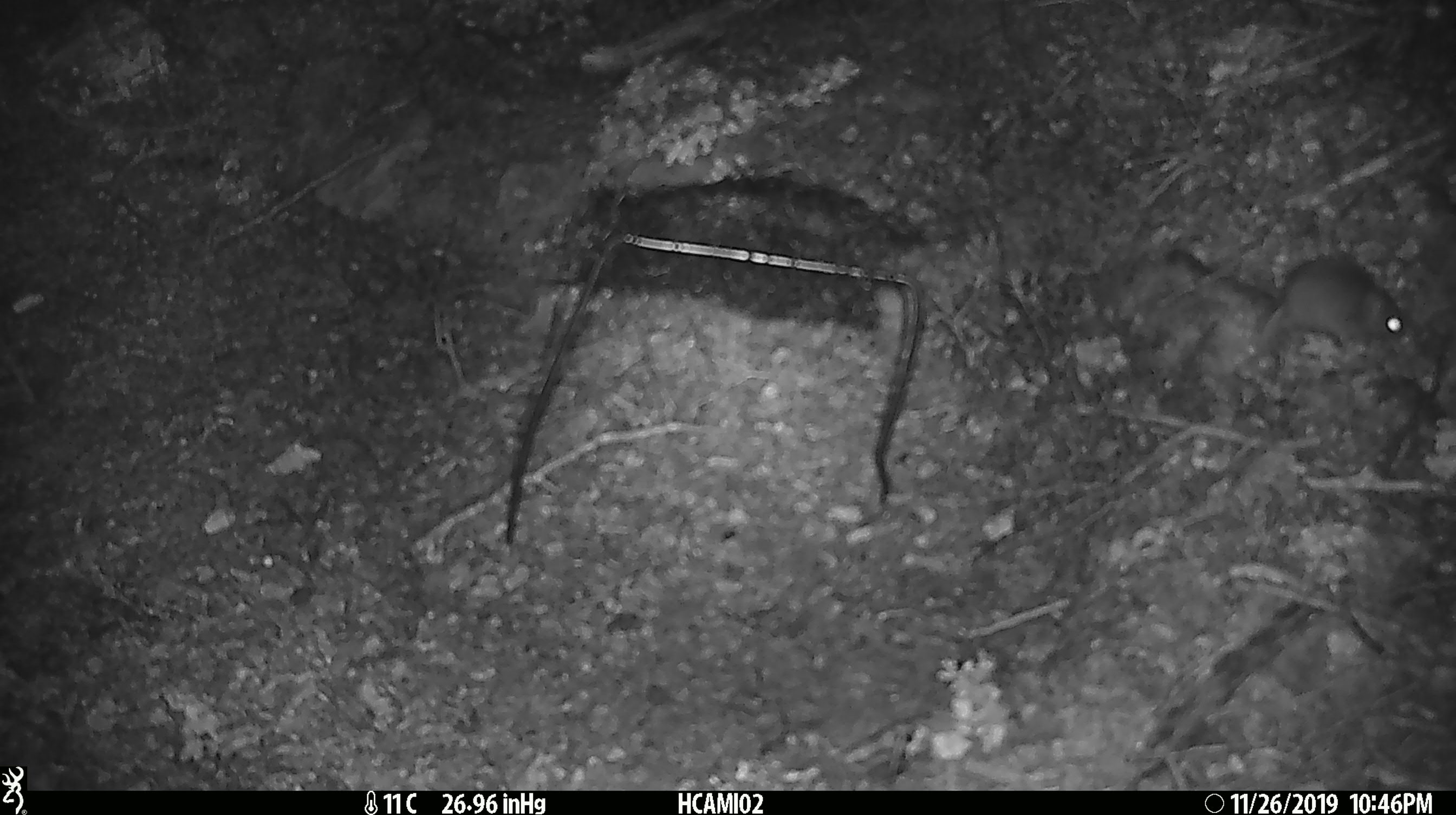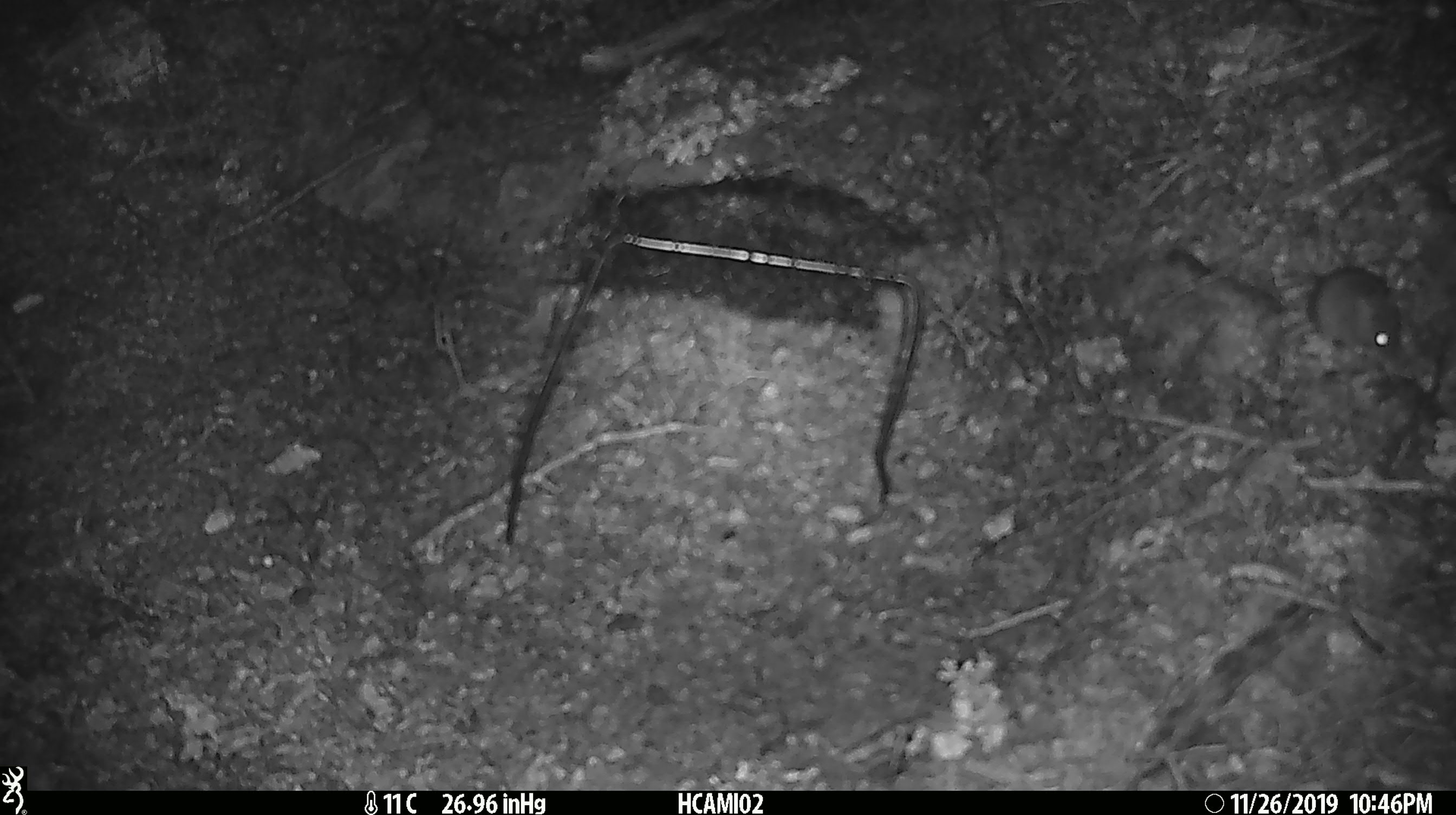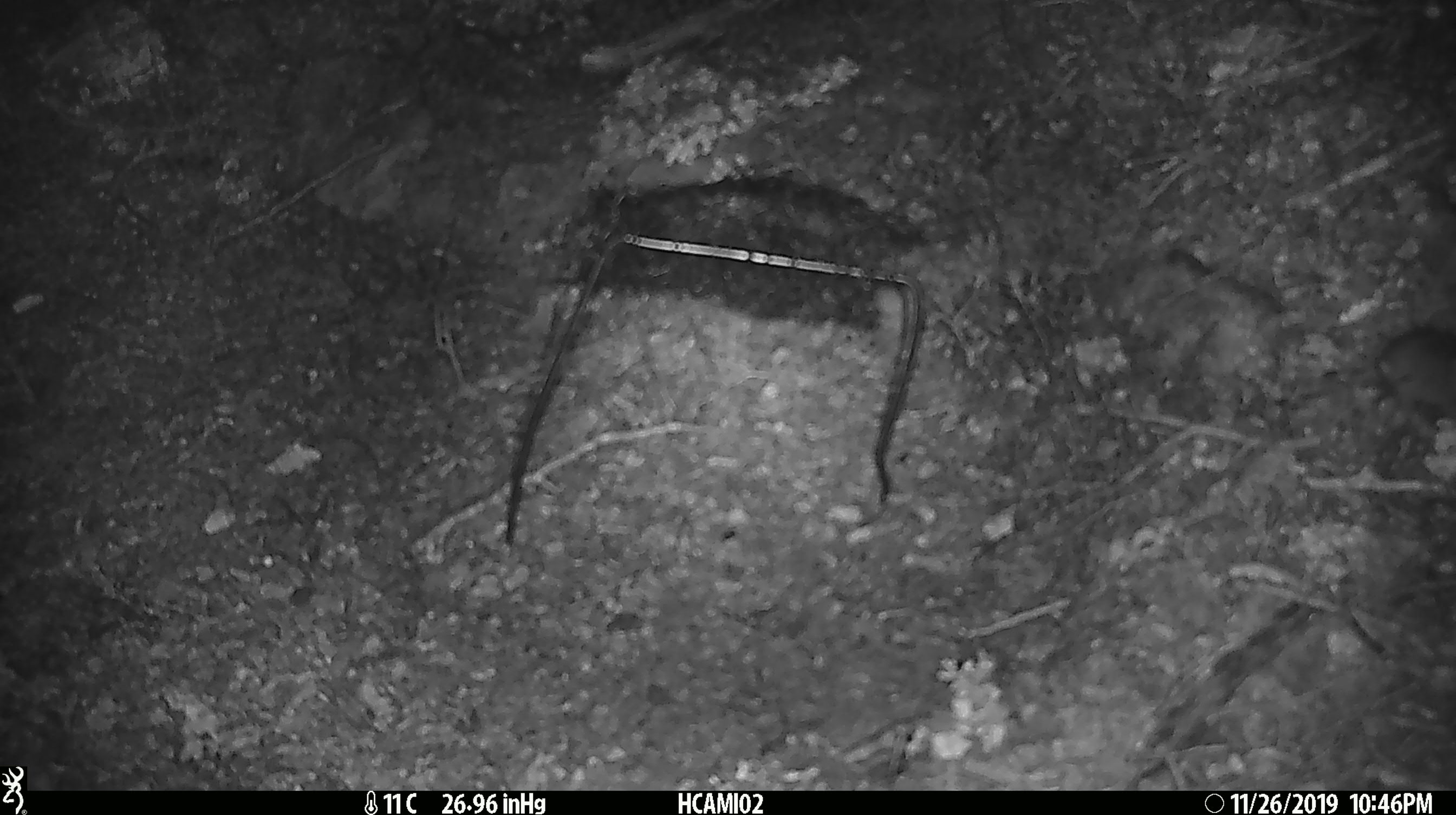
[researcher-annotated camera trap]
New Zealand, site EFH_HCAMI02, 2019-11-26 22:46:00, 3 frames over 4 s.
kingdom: Animalia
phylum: Chordata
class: Mammalia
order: Rodentia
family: Muridae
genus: Mus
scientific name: Mus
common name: mouse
Mouse (Mus).